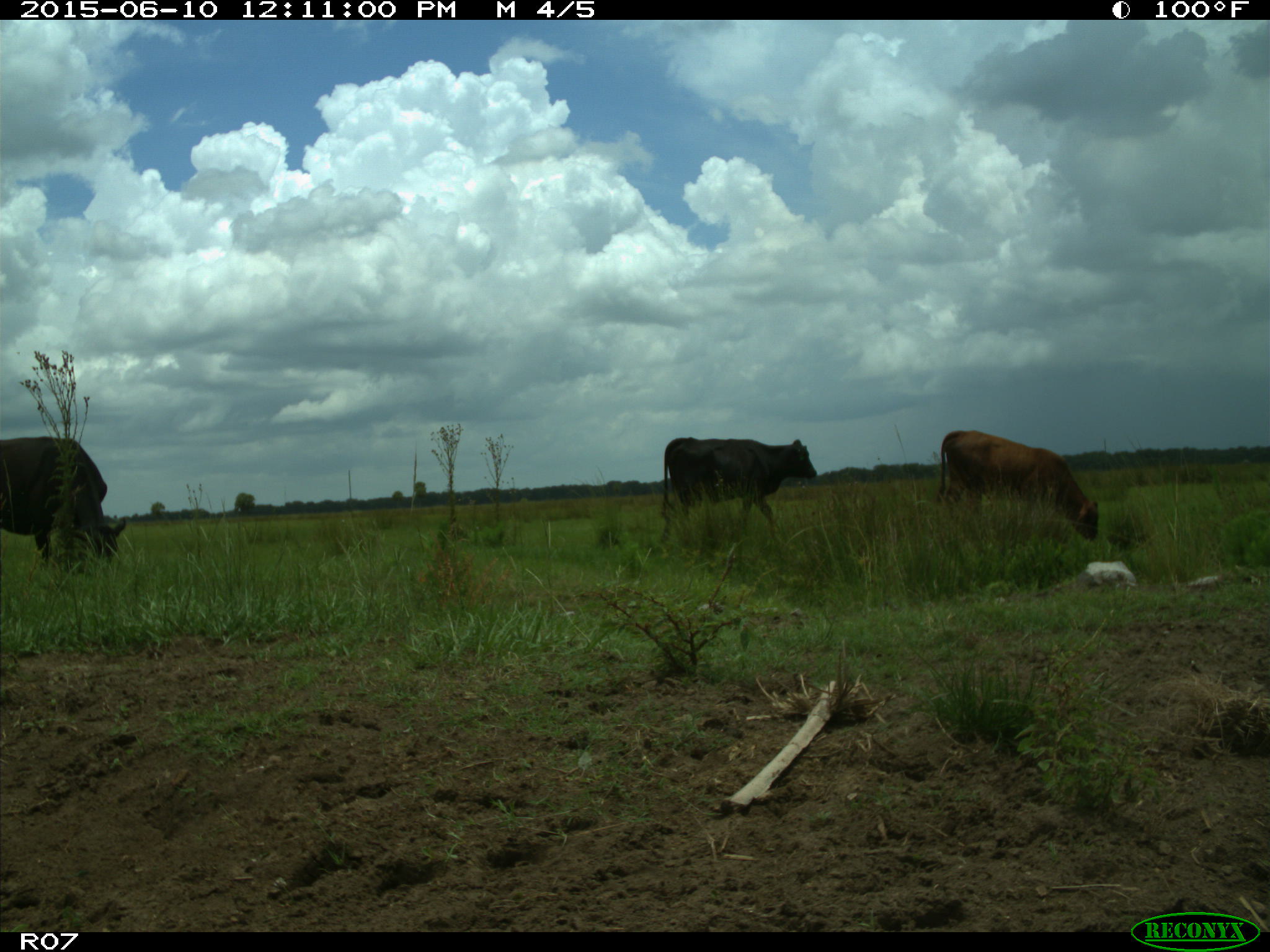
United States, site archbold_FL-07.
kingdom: Animalia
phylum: Chordata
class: Mammalia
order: Artiodactyla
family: Bovidae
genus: Bos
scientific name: Bos taurus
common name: domestic cow